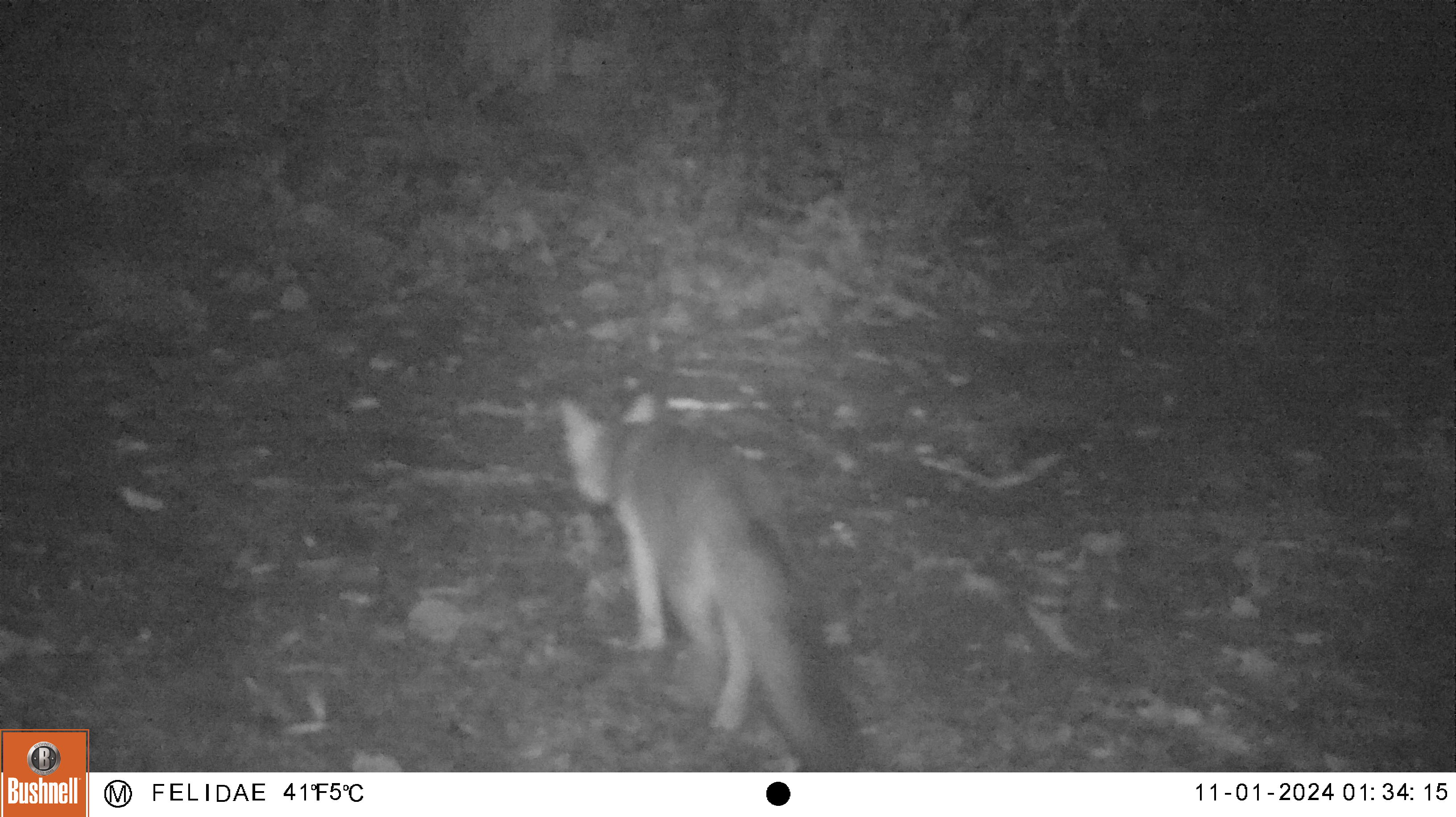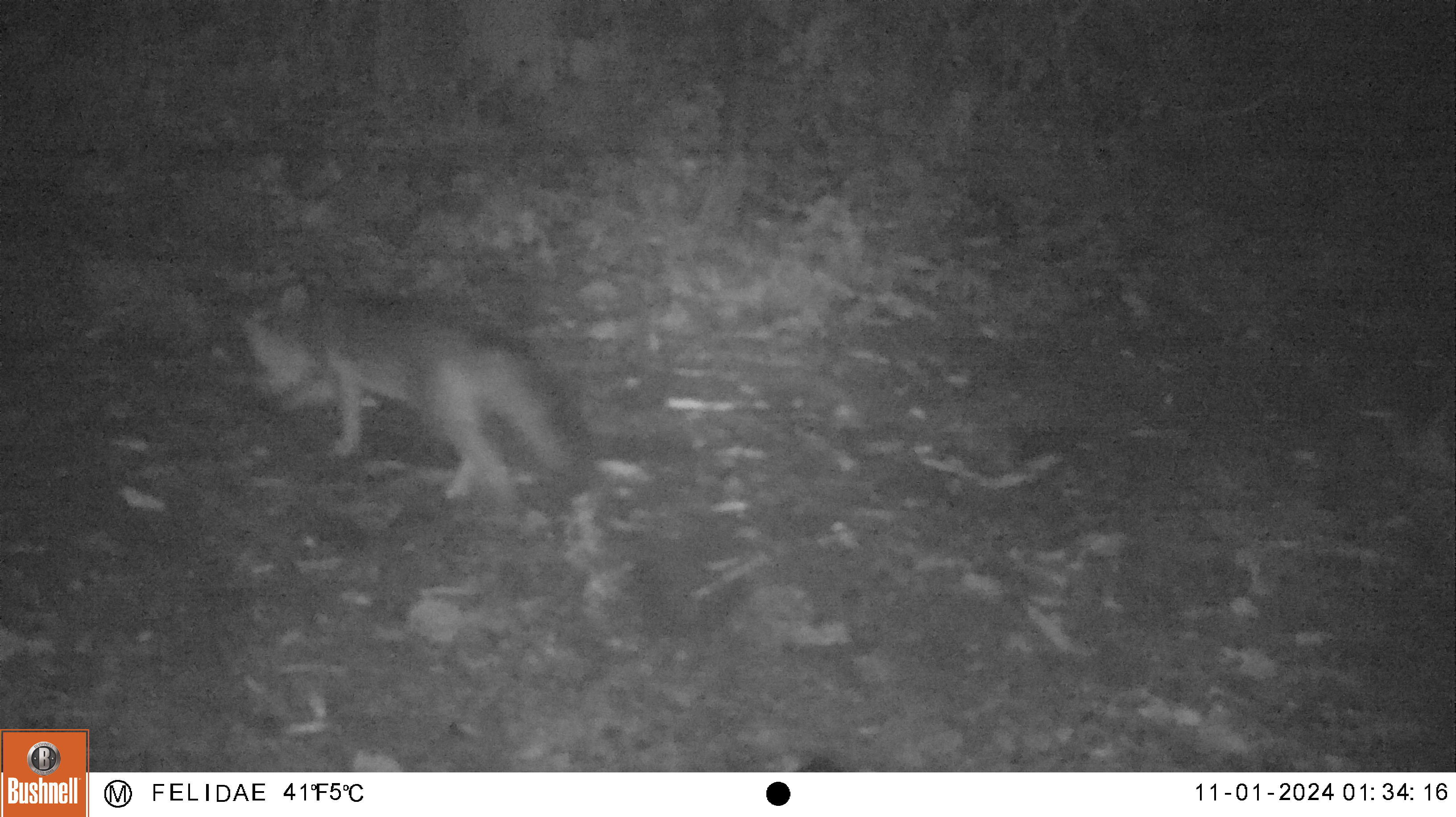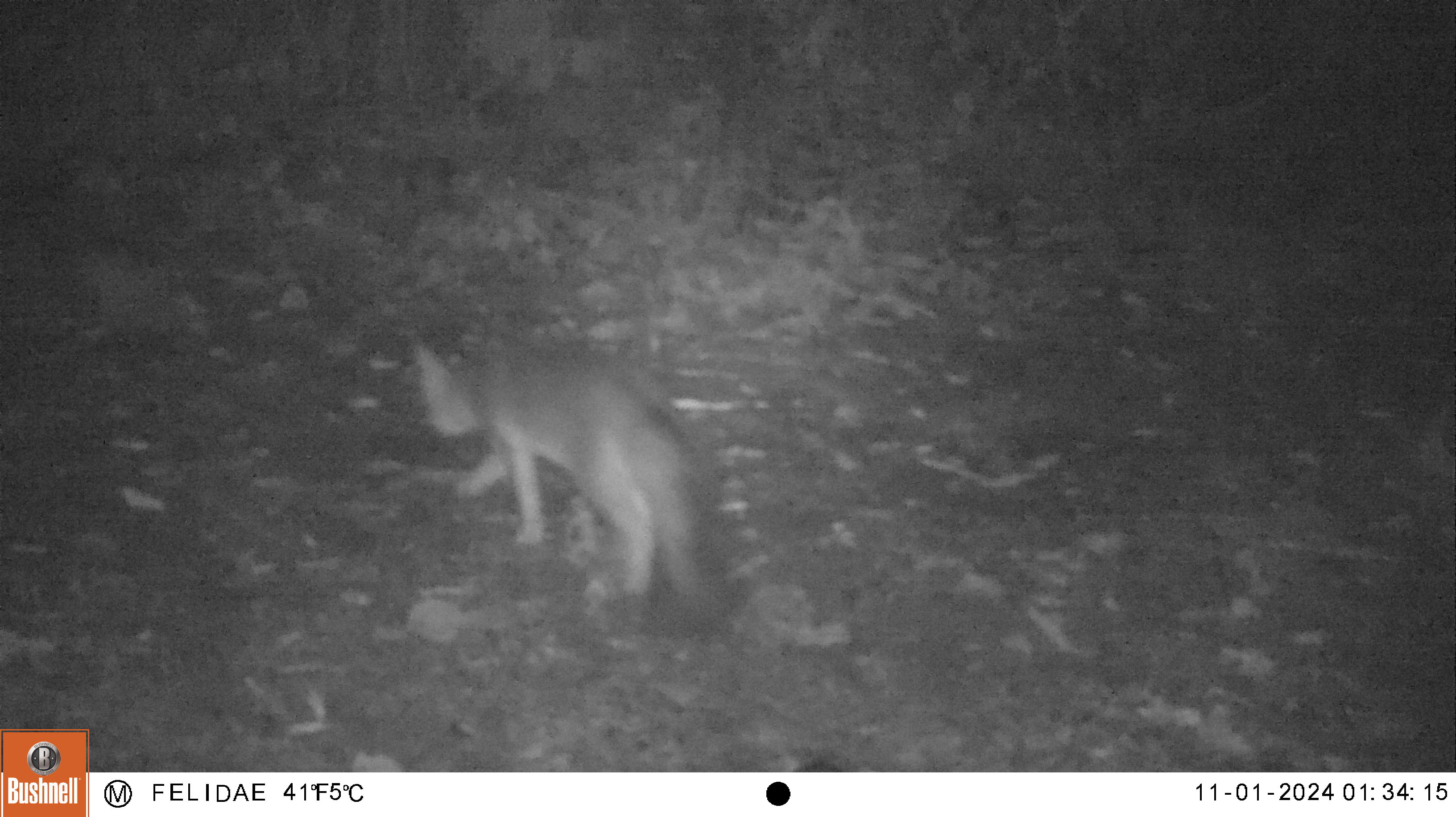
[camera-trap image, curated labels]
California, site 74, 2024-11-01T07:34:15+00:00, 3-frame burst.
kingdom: Animalia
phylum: Chordata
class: Mammalia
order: Carnivora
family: Canidae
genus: Urocyon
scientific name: Urocyon cinereoargenteus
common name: gray fox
Gray fox (Urocyon cinereoargenteus).